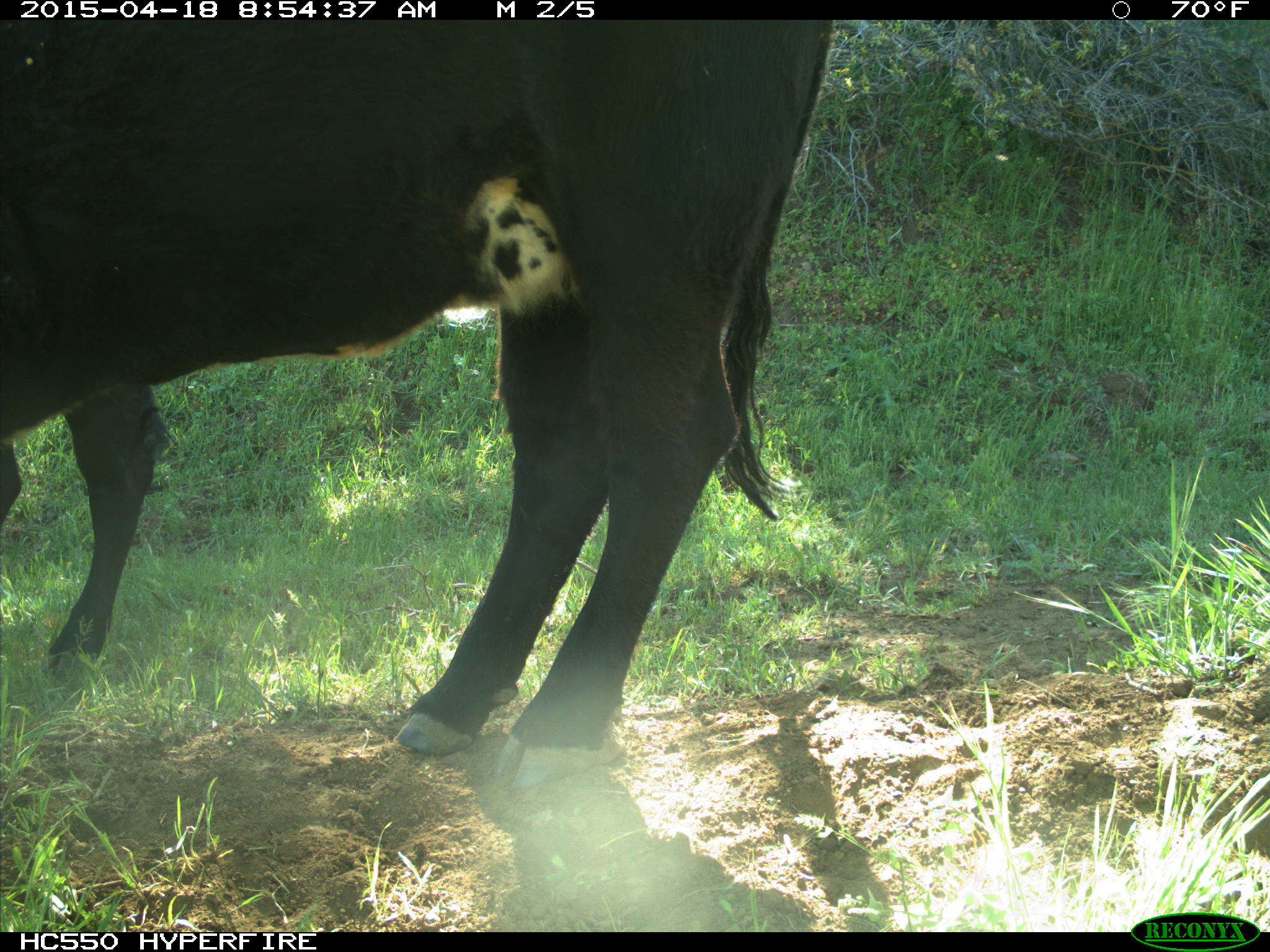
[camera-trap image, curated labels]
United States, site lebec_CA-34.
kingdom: Animalia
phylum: Chordata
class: Mammalia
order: Artiodactyla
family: Bovidae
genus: Bos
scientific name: Bos taurus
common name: domestic cow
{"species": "Bos taurus (domestic cow)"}